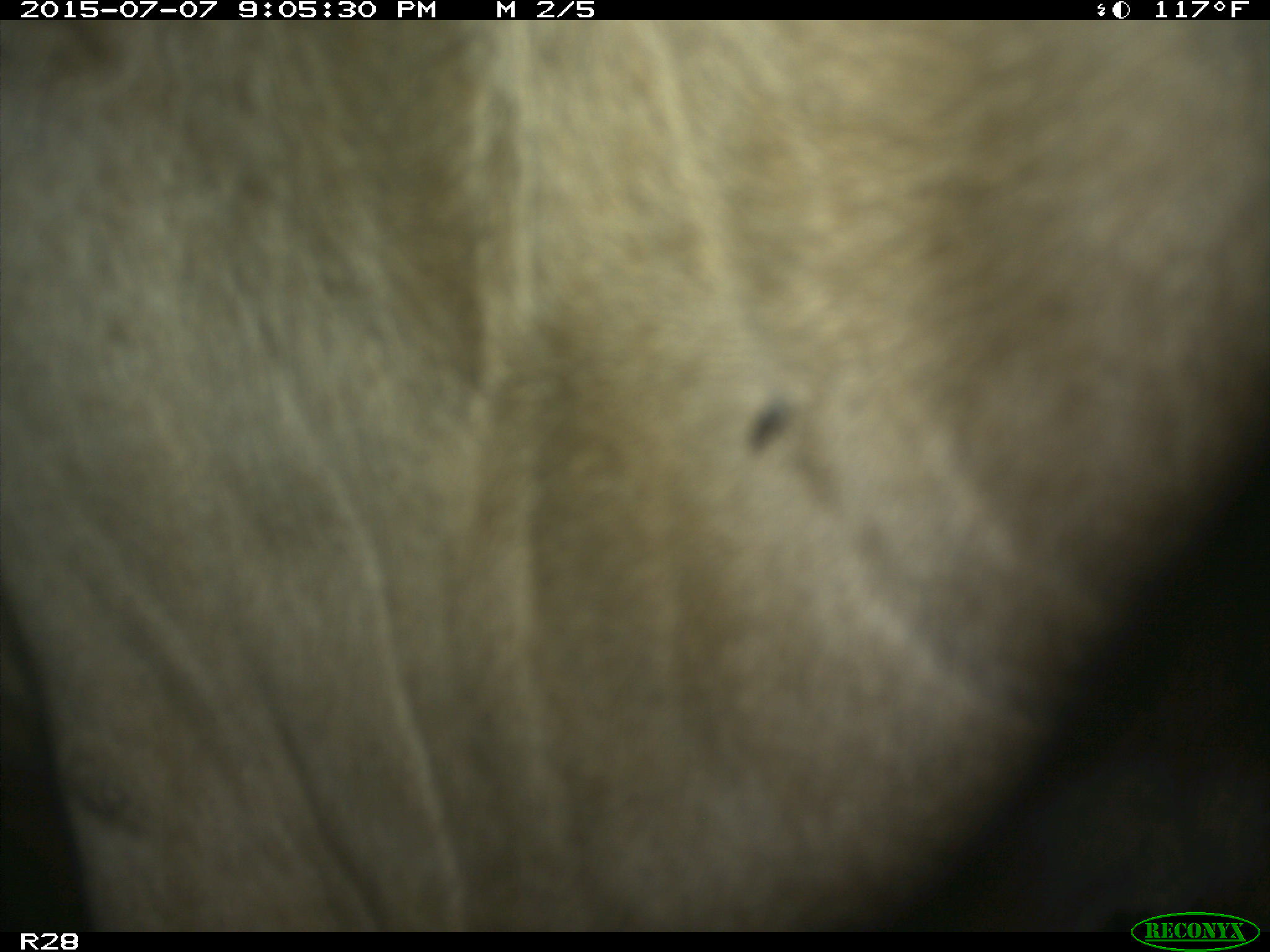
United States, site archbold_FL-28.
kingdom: Animalia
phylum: Chordata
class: Mammalia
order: Artiodactyla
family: Bovidae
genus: Bos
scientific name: Bos taurus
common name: domestic cow